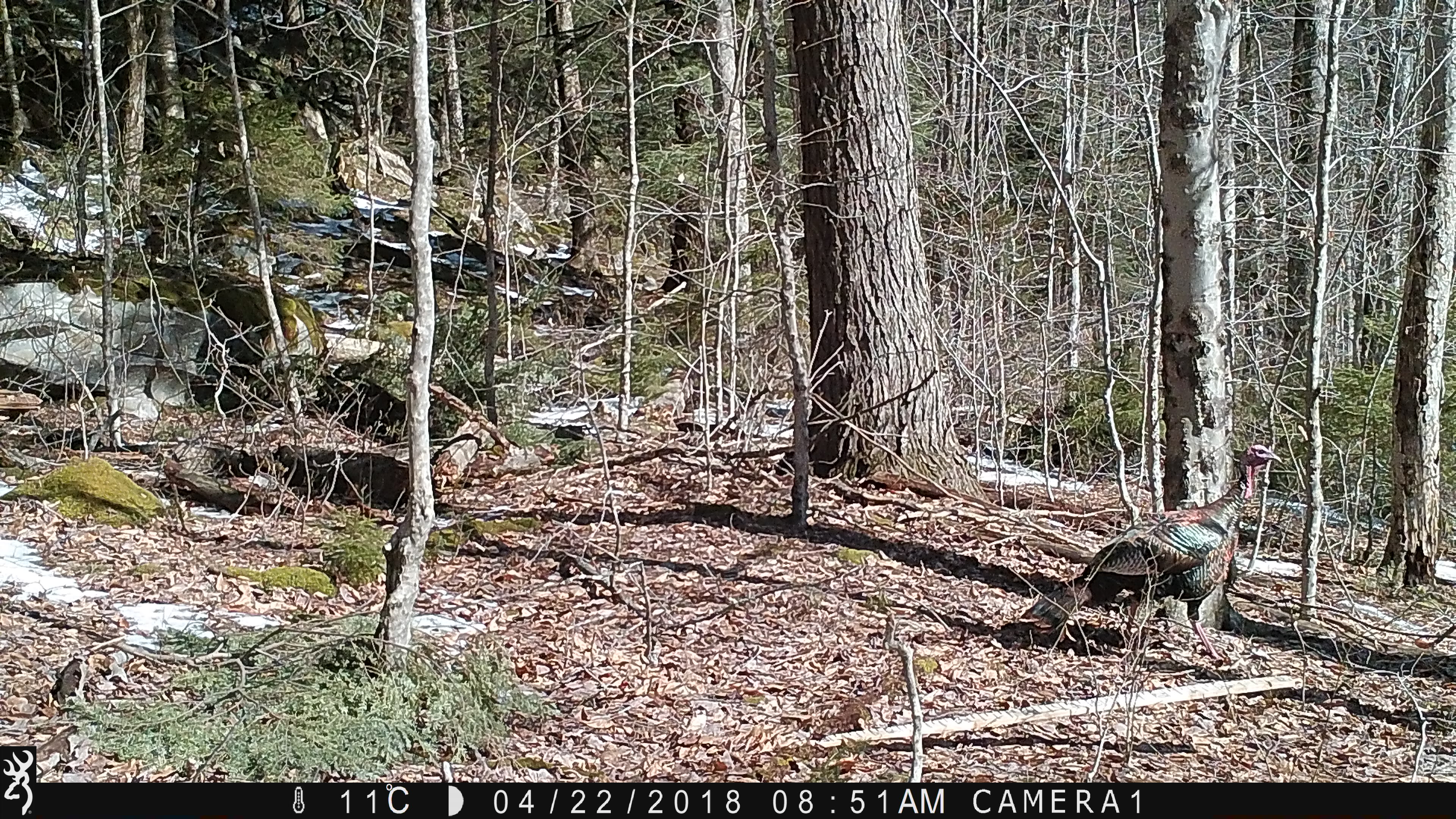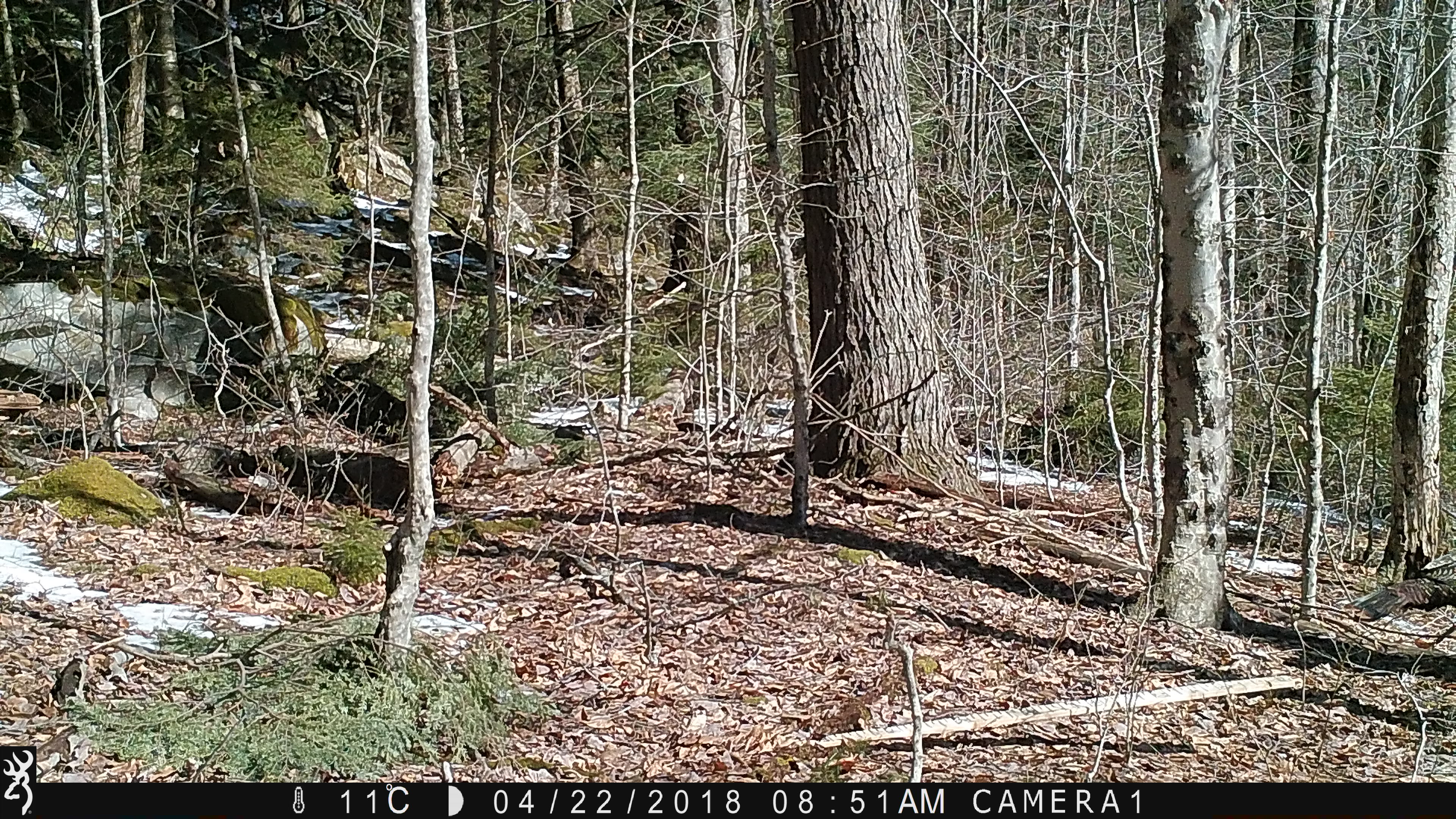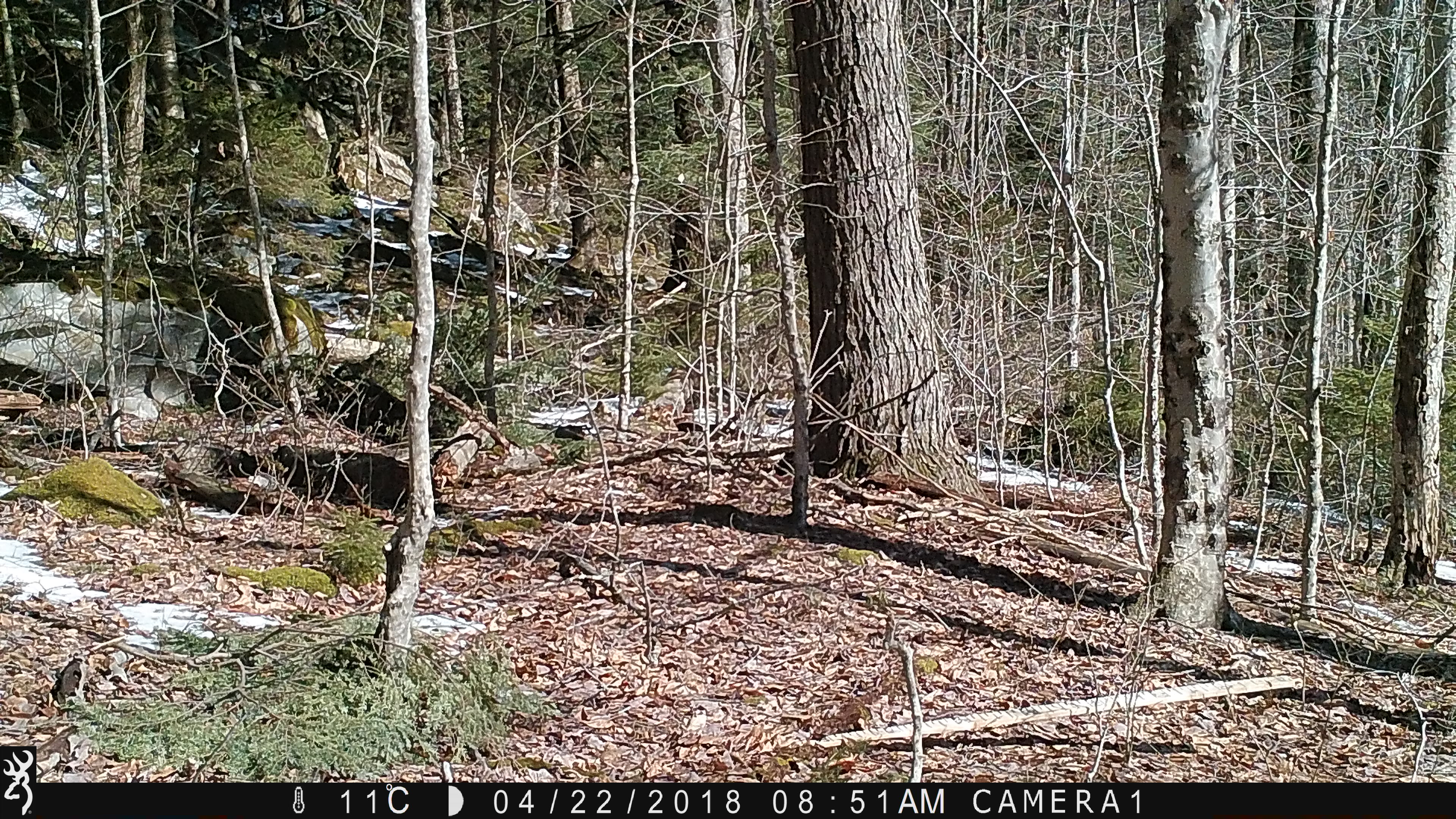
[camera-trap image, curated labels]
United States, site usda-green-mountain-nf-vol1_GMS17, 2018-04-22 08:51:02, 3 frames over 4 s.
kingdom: Animalia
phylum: Chordata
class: Aves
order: Galliformes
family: Phasianidae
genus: Meleagris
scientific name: Meleagris gallopavo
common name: wild turkey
Wild turkey (Meleagris gallopavo).